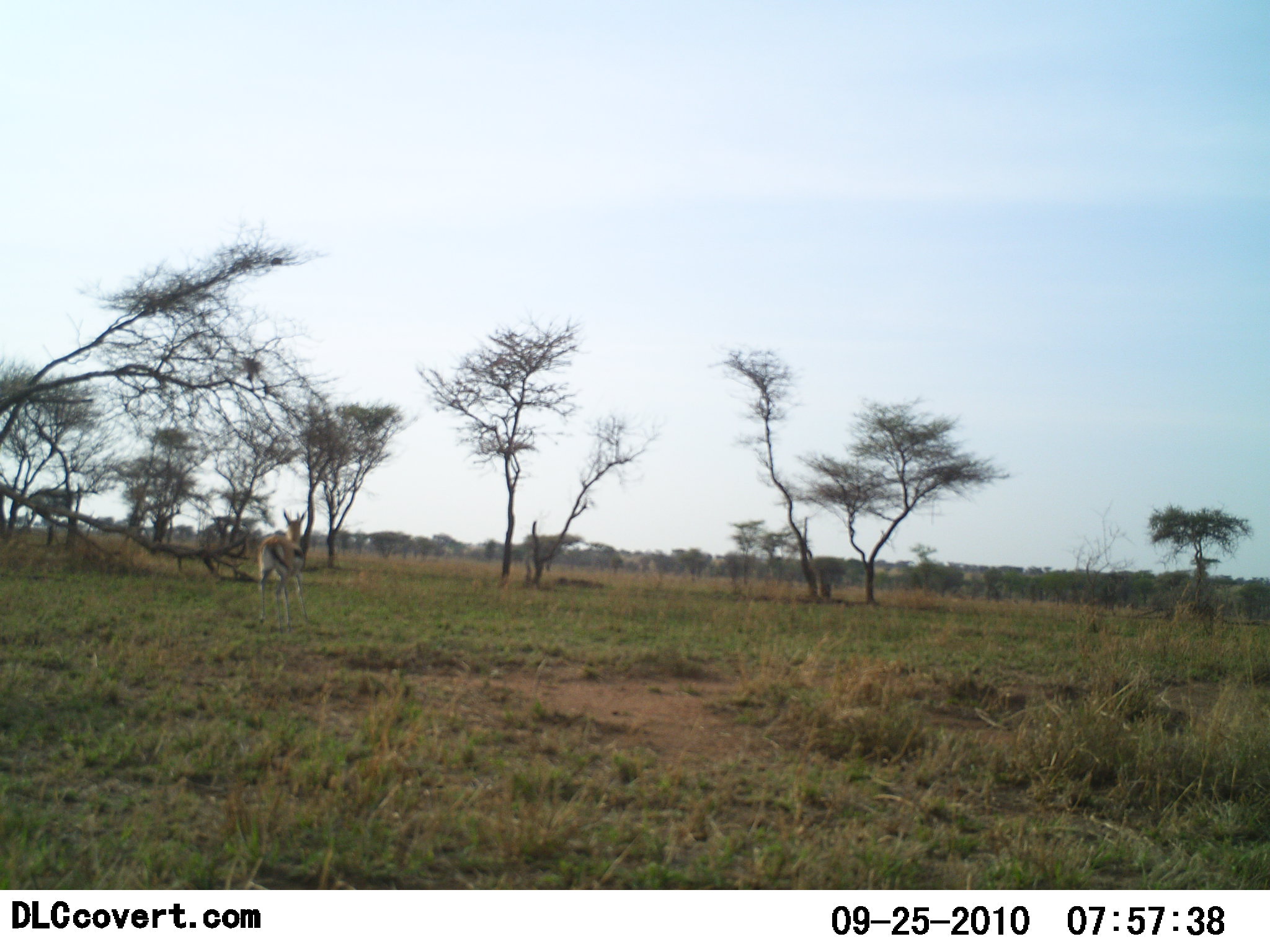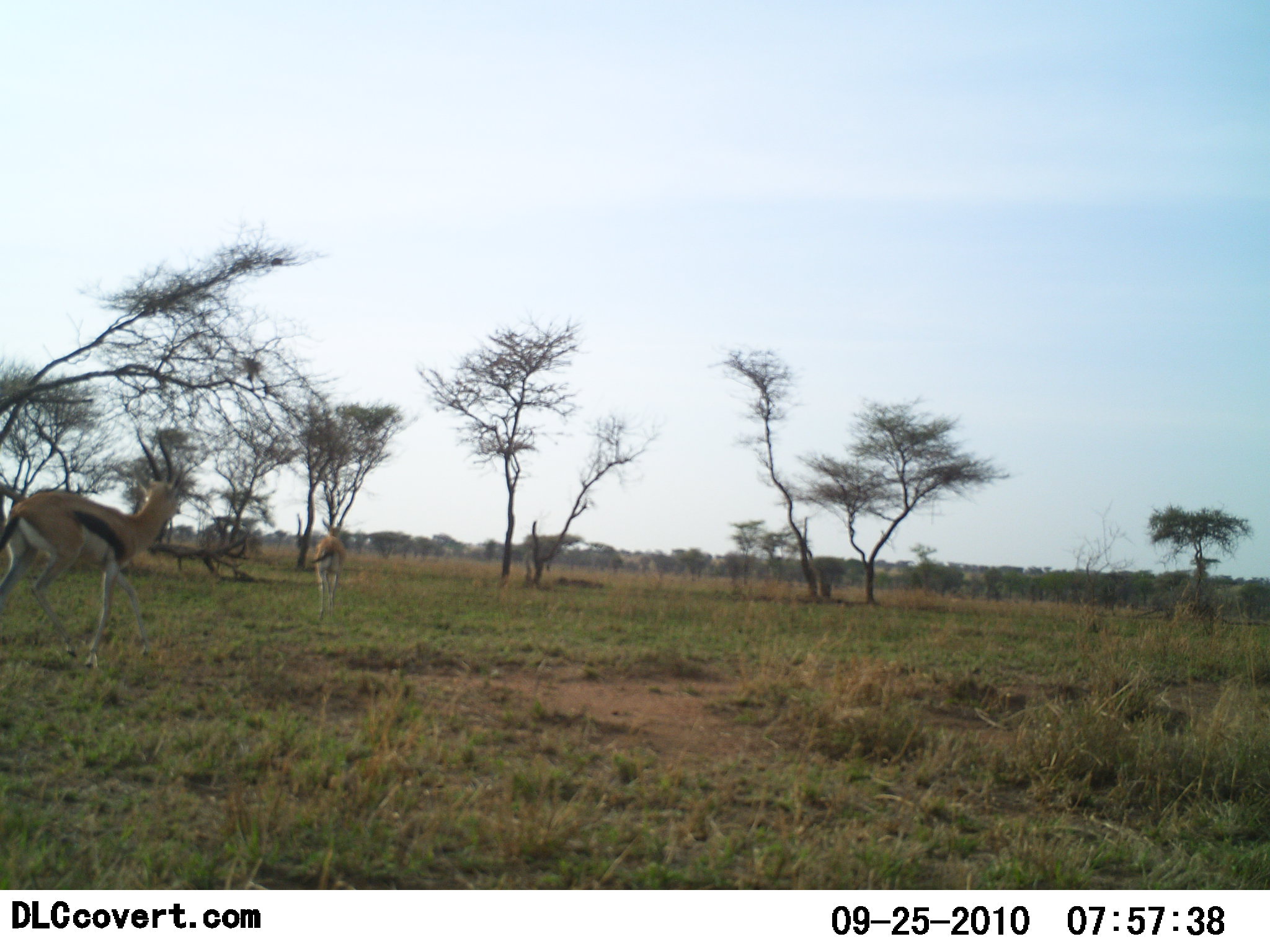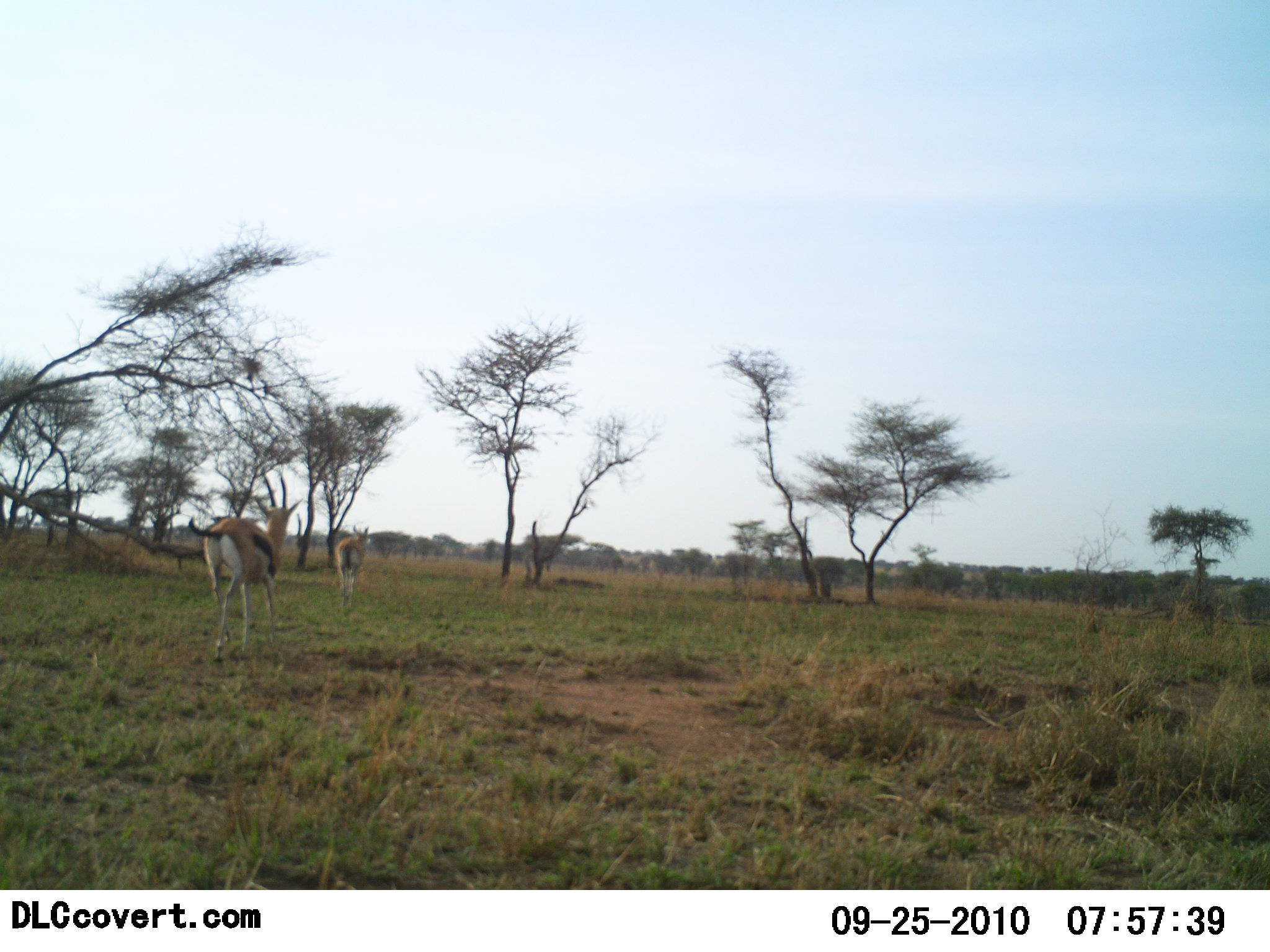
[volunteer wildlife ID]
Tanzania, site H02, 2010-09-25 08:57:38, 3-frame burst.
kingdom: Animalia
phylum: Chordata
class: Mammalia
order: Artiodactyla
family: Bovidae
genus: Eudorcas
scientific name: Eudorcas thomsonii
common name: thomson's gazelle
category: gazellethomsons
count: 2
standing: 0%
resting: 0%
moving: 100%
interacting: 0%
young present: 7%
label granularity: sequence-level